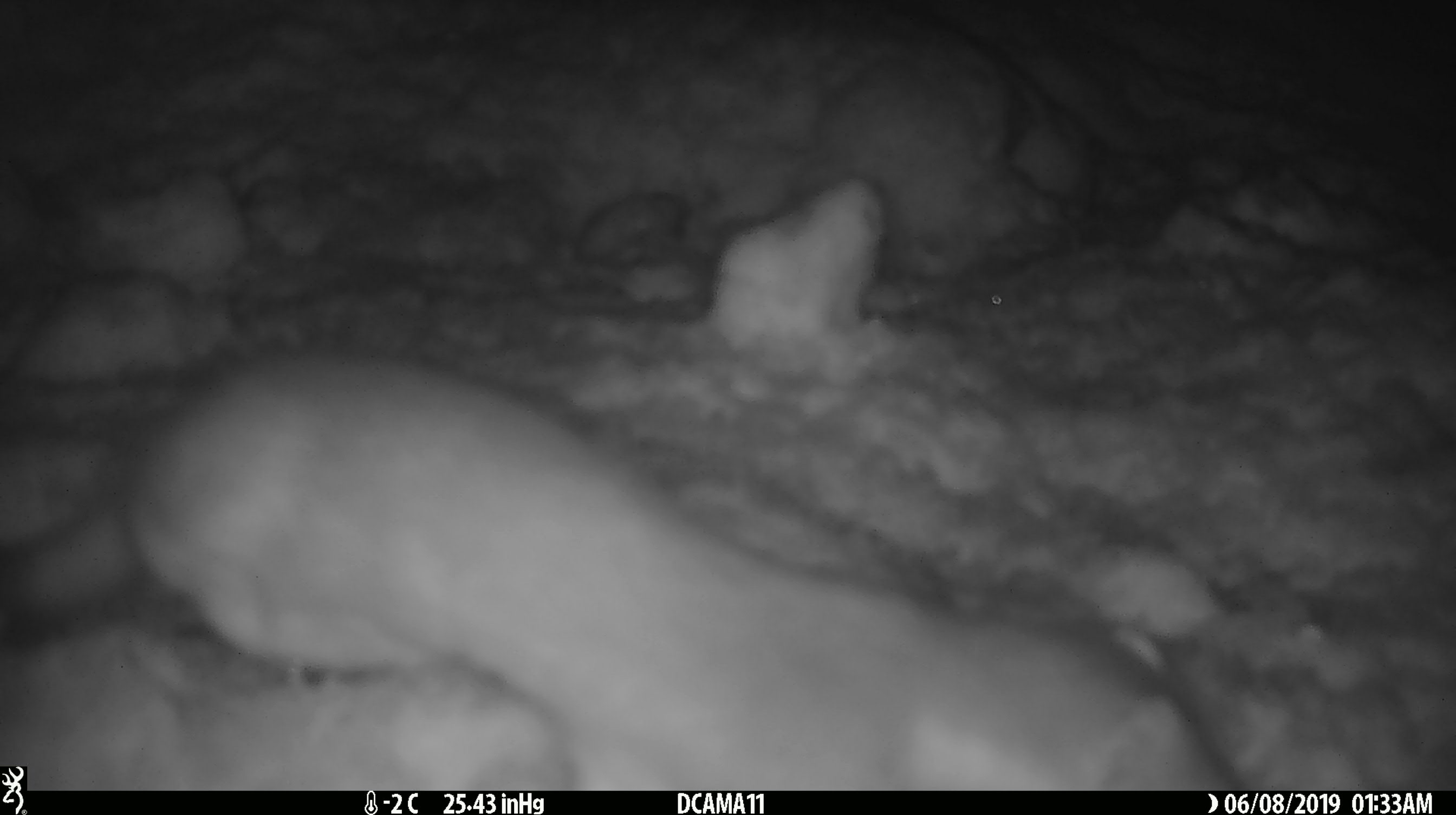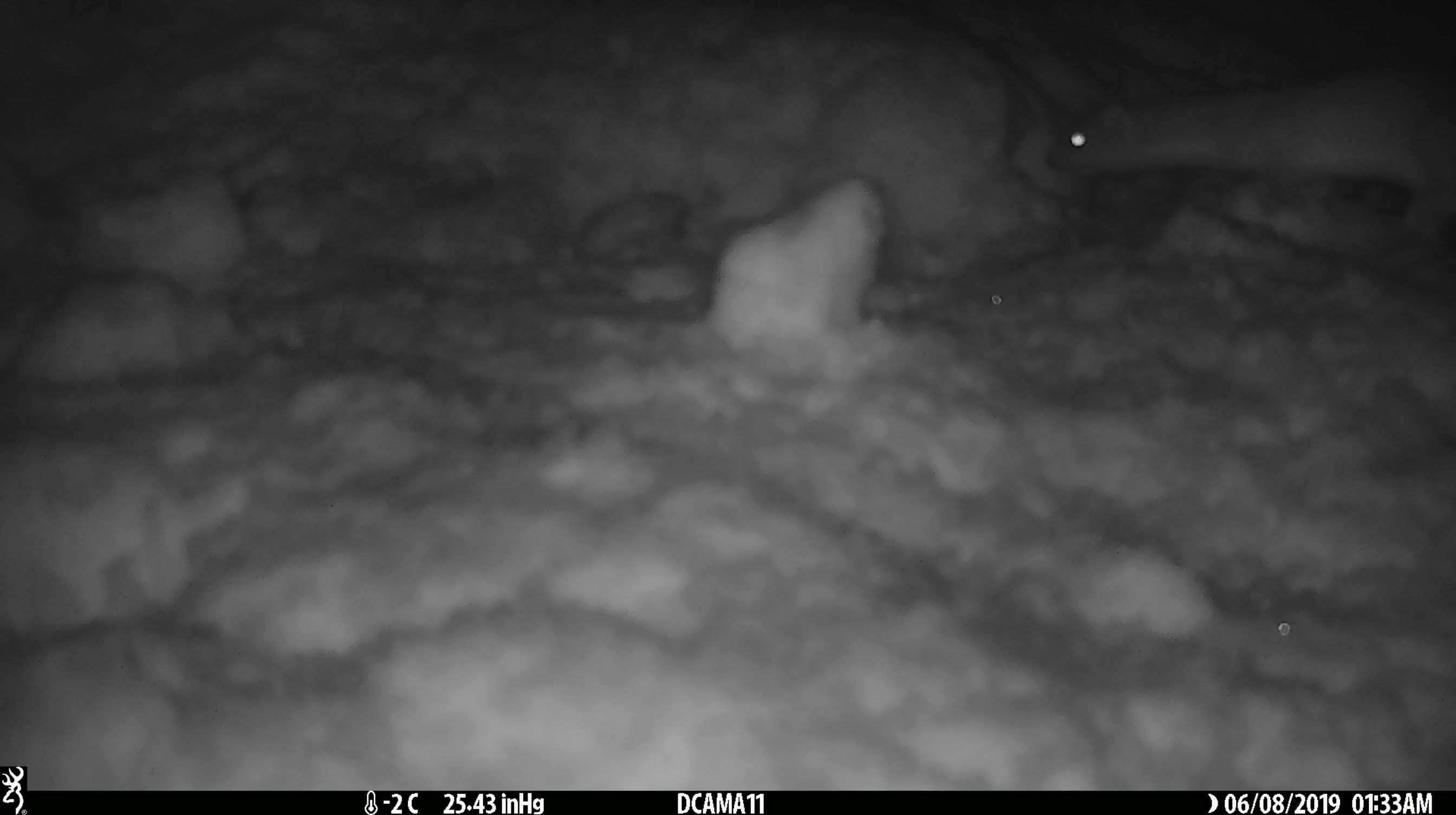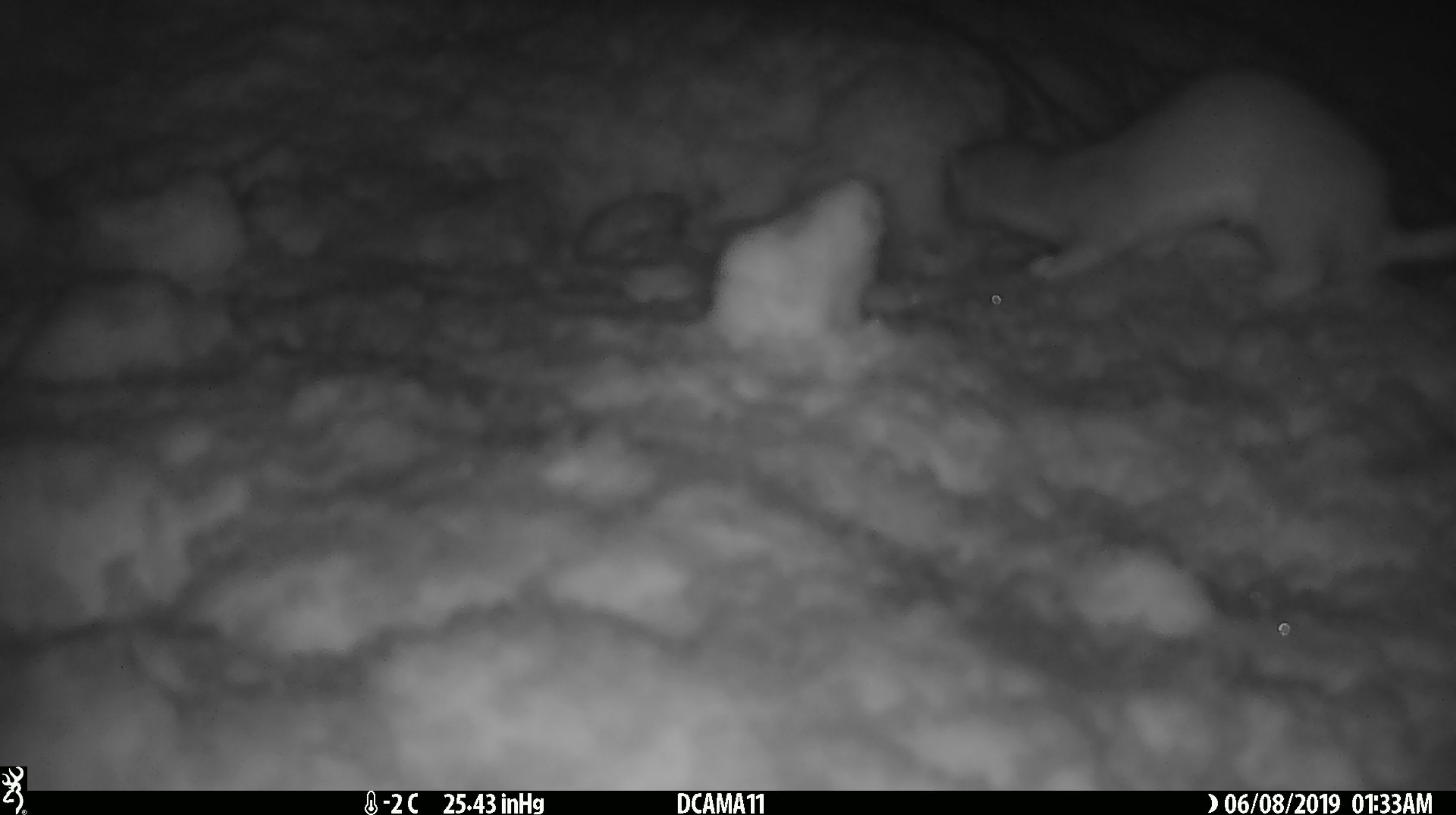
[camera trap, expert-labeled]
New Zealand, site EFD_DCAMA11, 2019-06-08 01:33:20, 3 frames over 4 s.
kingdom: Animalia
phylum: Chordata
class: Mammalia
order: Carnivora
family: Mustelidae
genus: Mustela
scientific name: Mustela erminea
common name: stoat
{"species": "stoat (Mustela erminea)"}